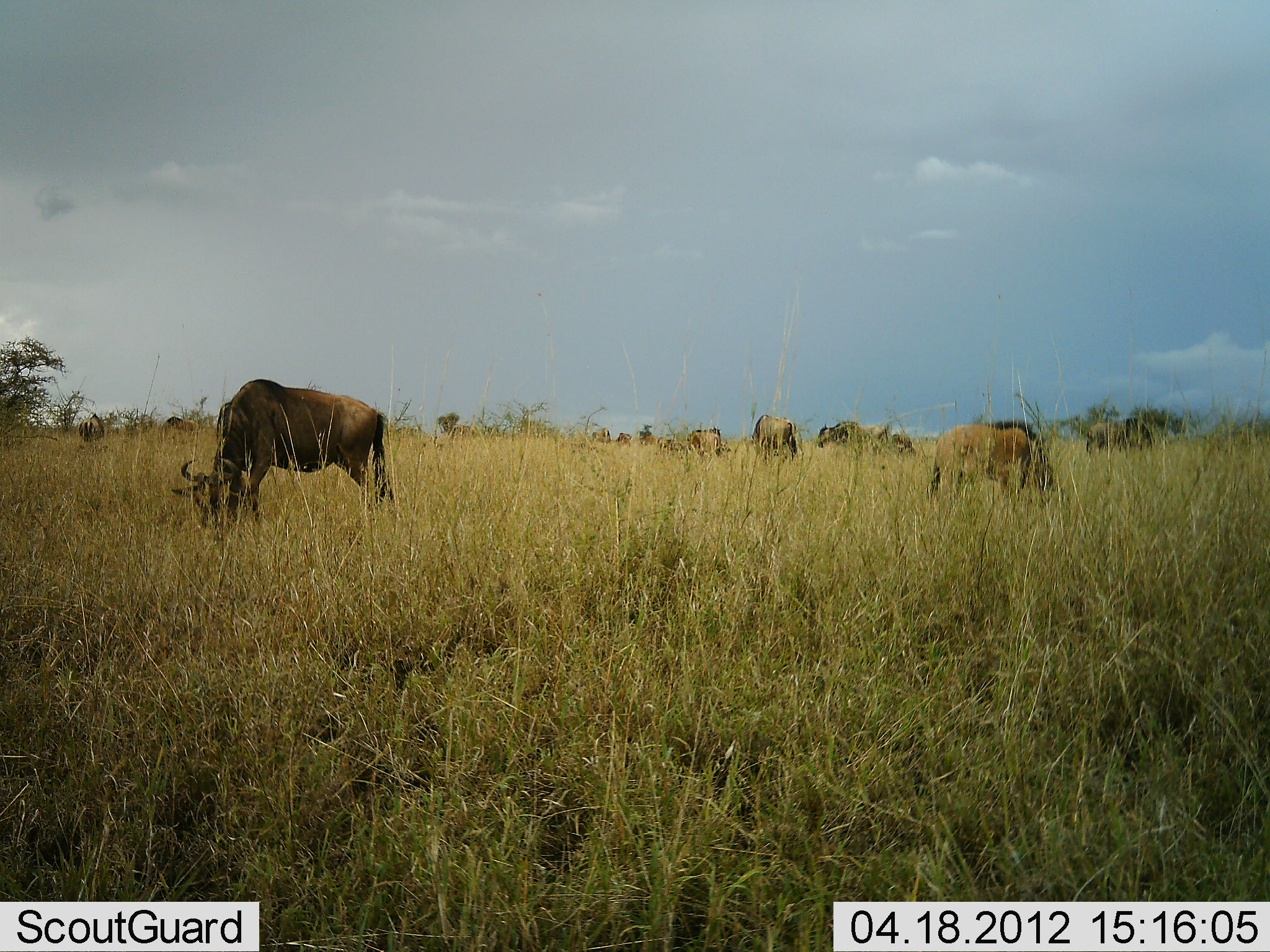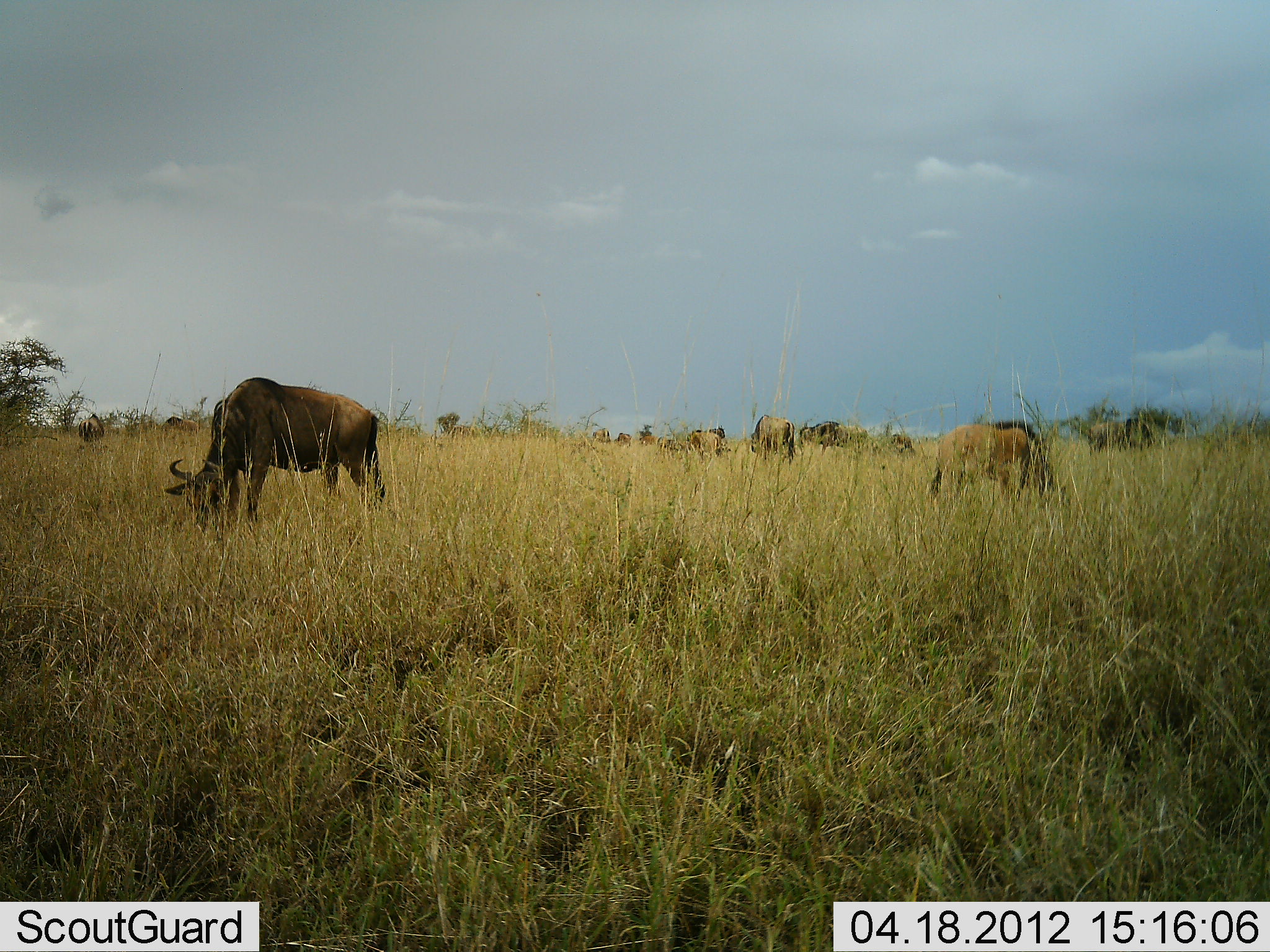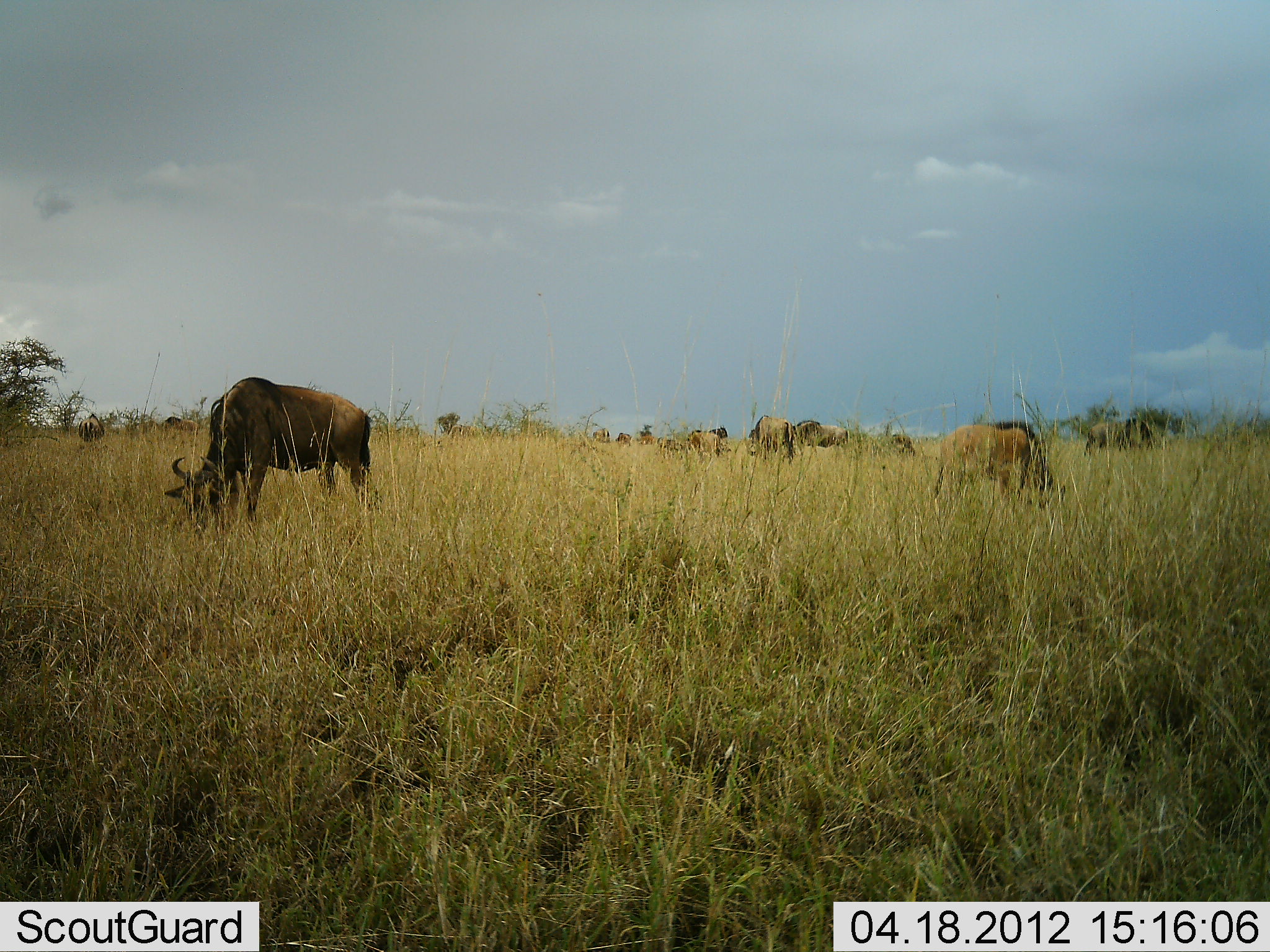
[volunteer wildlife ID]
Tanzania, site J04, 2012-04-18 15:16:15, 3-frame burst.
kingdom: Animalia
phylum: Chordata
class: Mammalia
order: Artiodactyla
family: Bovidae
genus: Connochaetes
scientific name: Connochaetes taurinus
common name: blue wildebeest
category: wildebeest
Wildebeest (blue wildebeest) (Connochaetes taurinus), count 9. Behavior (volunteer vote fractions): standing 28%, resting 0%, moving 24%, interacting 0%. Young present (vote fraction): 24%. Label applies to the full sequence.